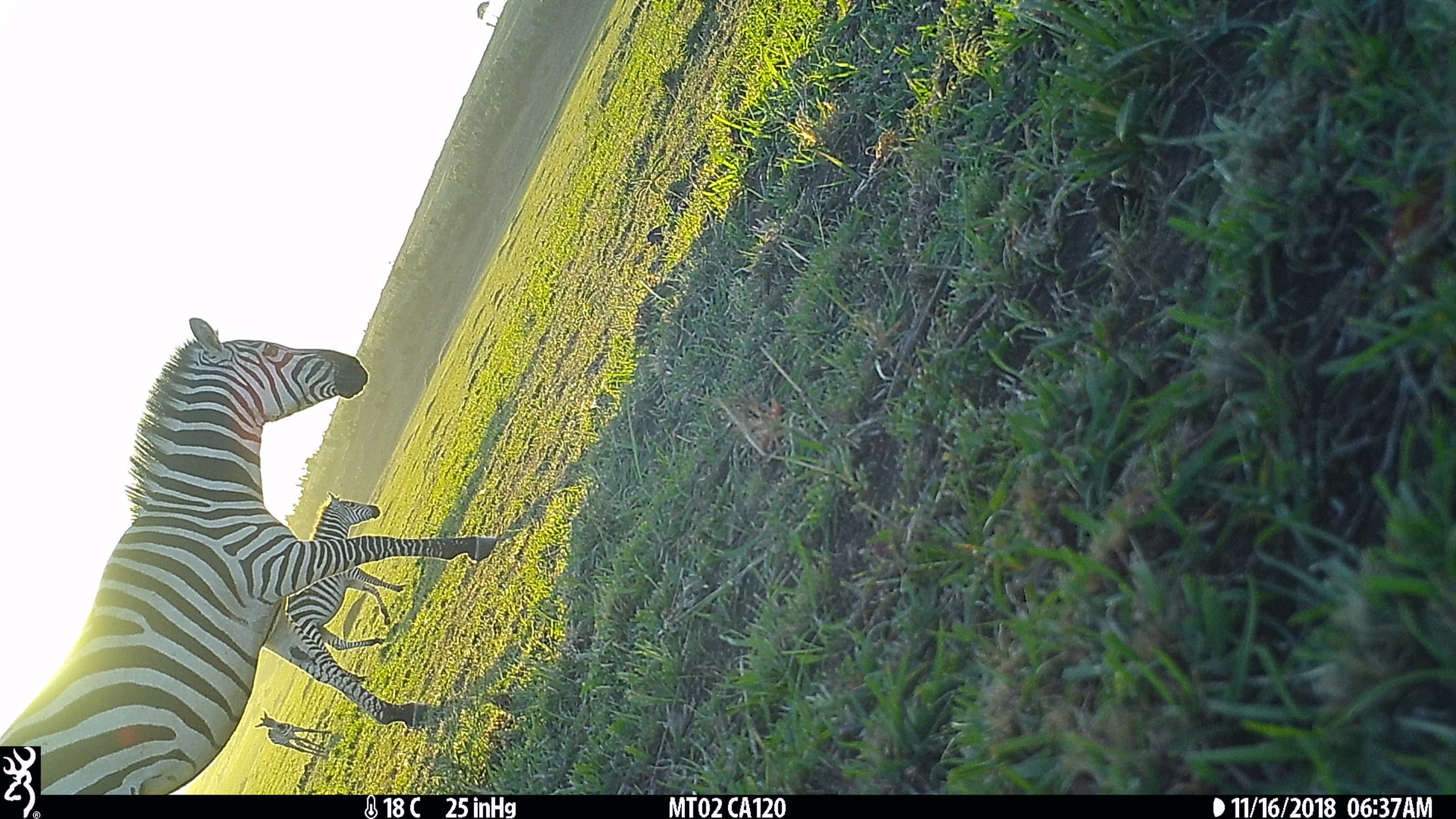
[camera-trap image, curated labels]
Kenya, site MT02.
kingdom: Animalia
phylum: Chordata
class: Mammalia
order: Perissodactyla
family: Equidae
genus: Equus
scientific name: Equus quagga burchellii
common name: burchell's zebra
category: zebra